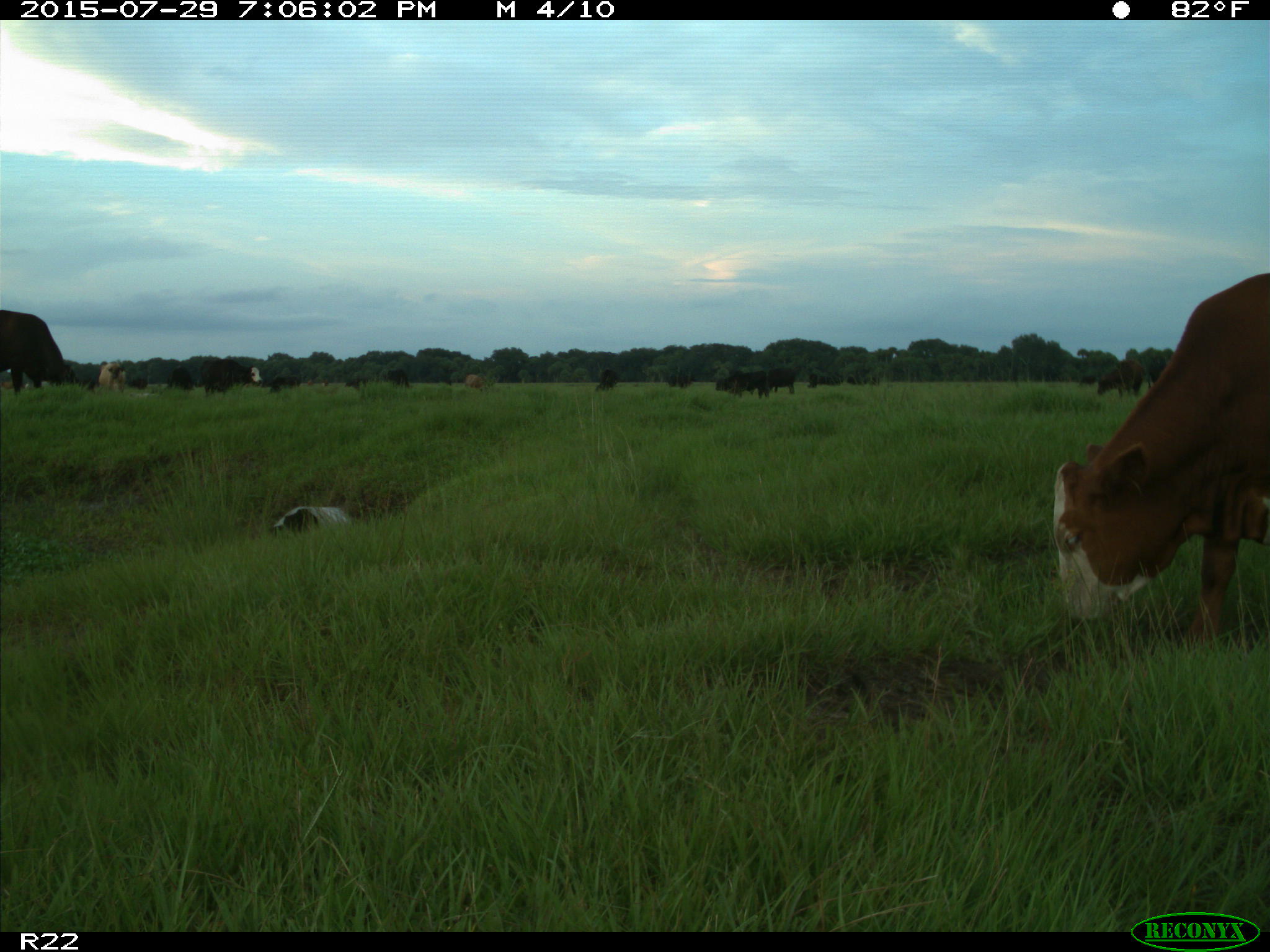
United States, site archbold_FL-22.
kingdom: Animalia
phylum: Chordata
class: Mammalia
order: Artiodactyla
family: Bovidae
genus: Bos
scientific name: Bos taurus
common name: domestic cow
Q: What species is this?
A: Bos taurus (domestic cow).